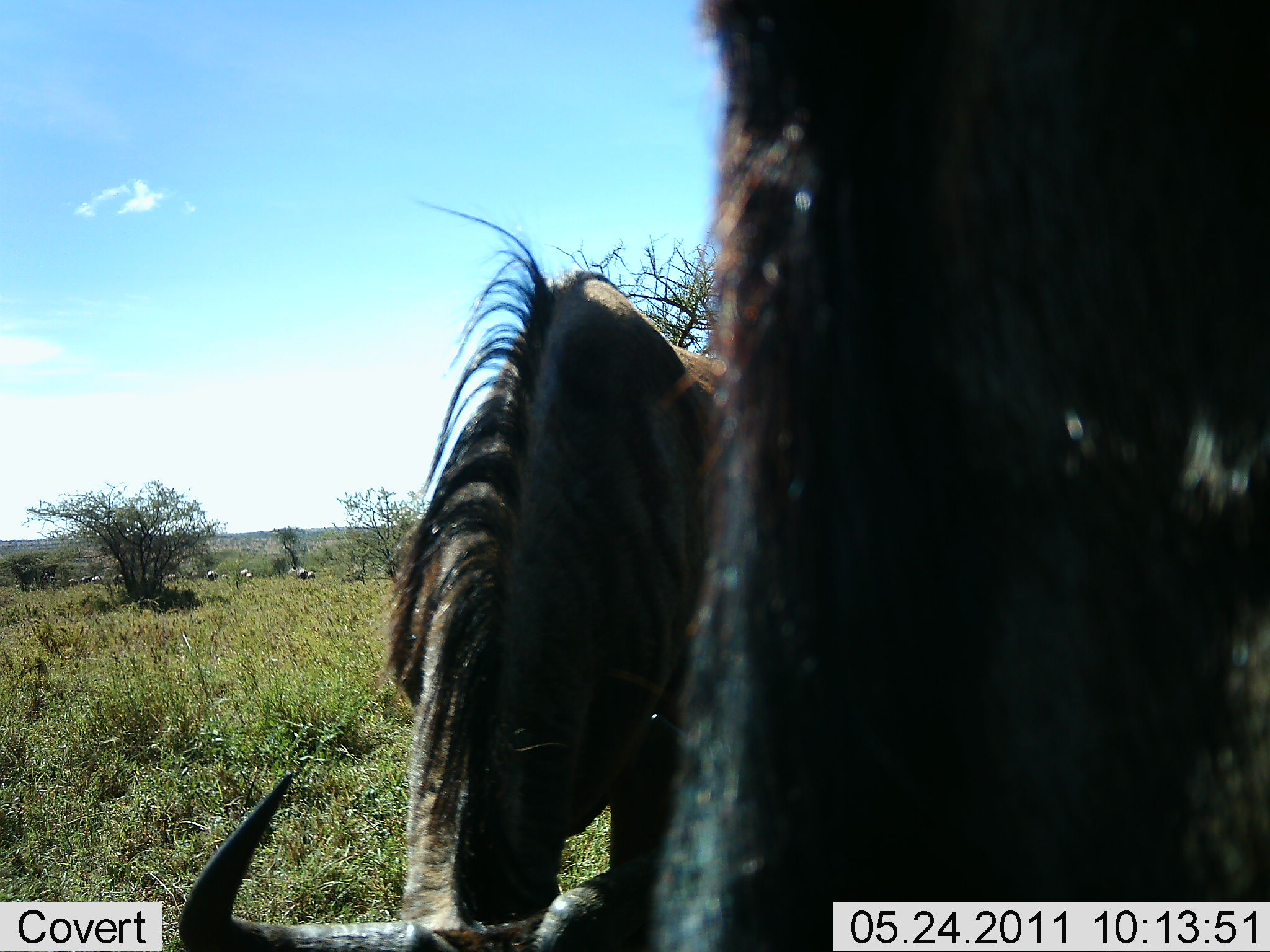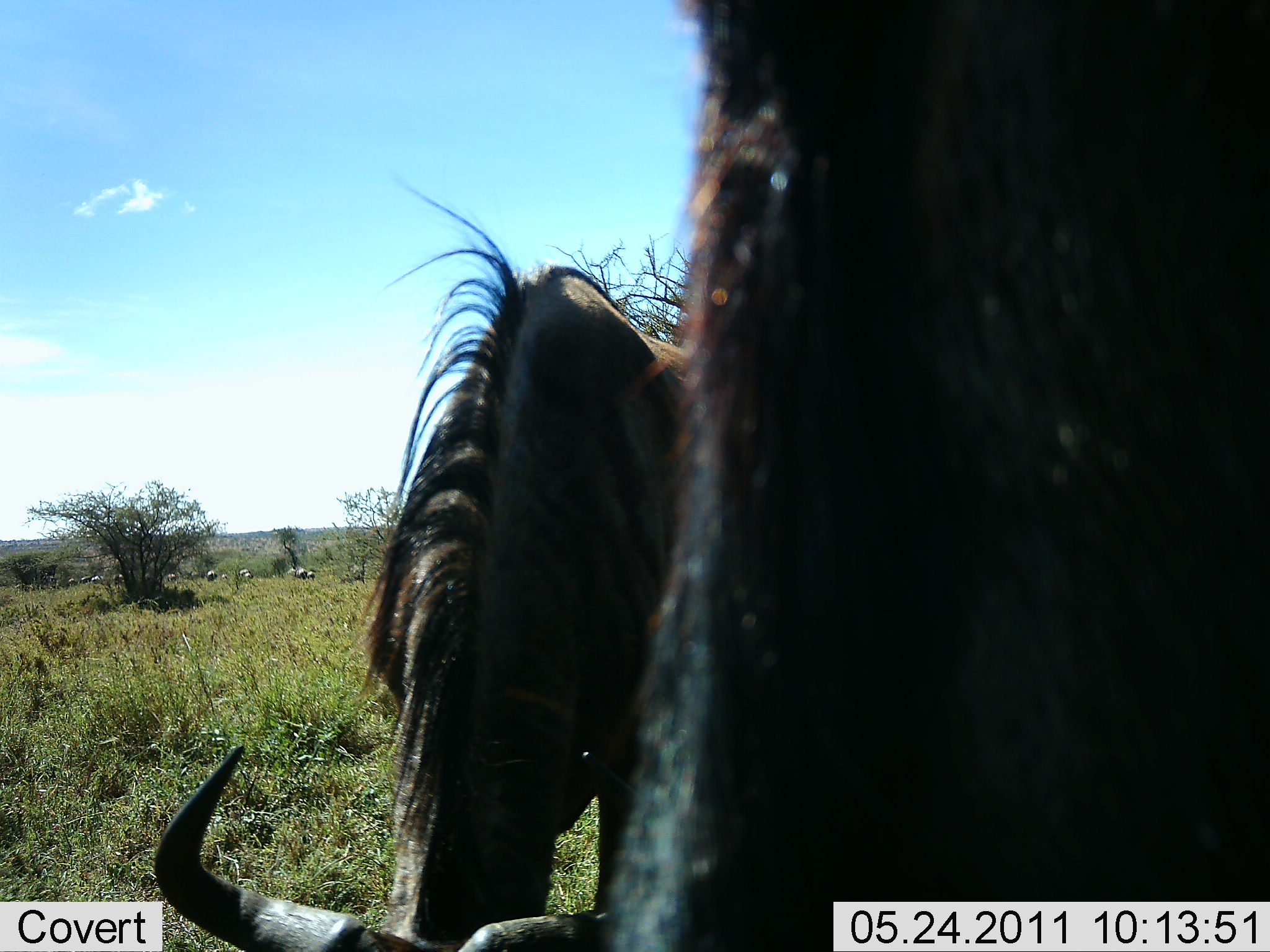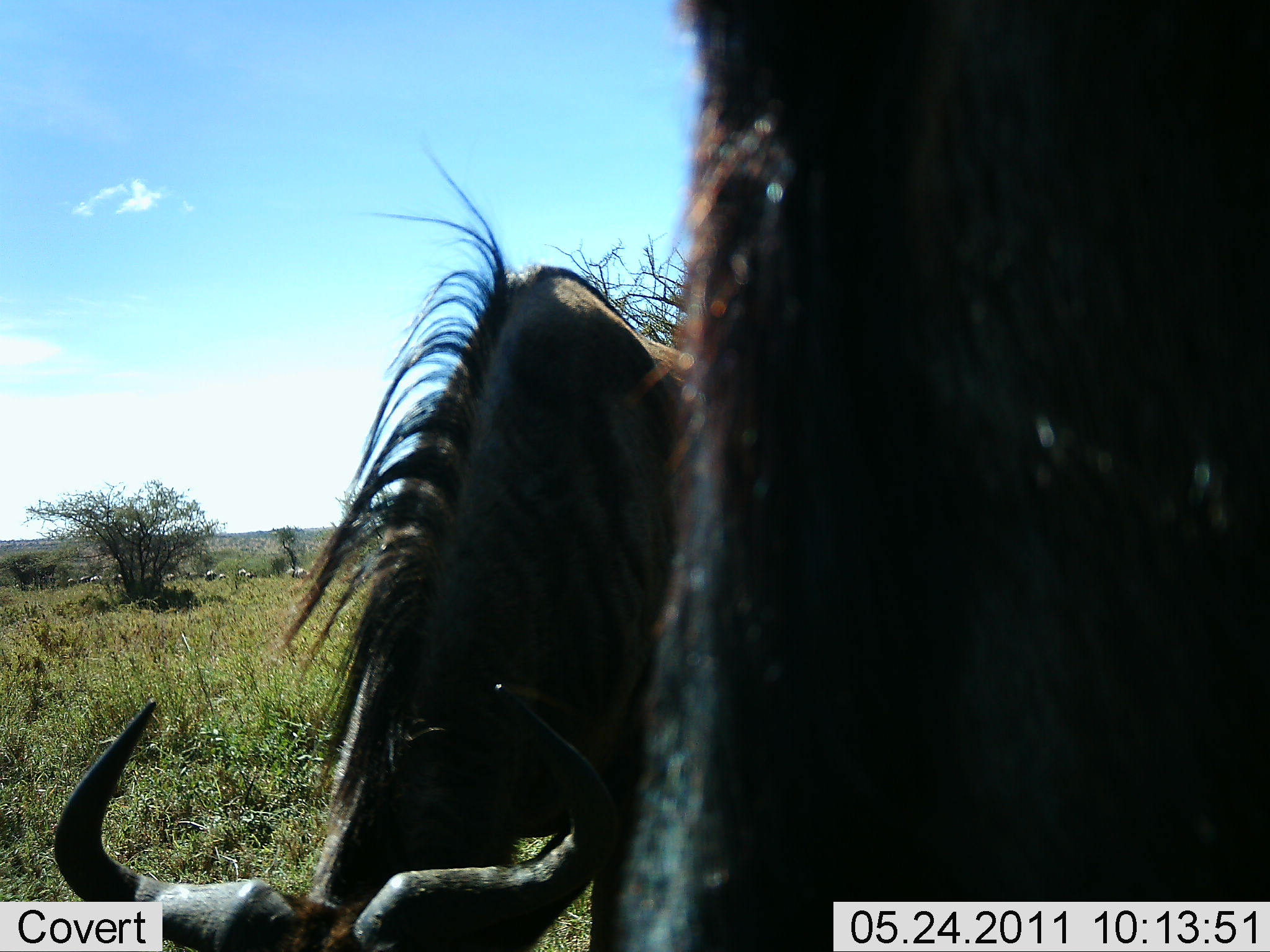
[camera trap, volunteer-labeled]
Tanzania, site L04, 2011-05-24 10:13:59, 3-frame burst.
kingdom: Animalia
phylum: Chordata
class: Mammalia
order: Artiodactyla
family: Bovidae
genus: Connochaetes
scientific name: Connochaetes taurinus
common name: blue wildebeest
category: wildebeest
Wildebeest (blue wildebeest) (Connochaetes taurinus), count 7. Behavior (volunteer vote fractions): standing 45%, resting 0%, moving 9%, interacting 0%. Young present (vote fraction): 0%. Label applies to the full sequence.